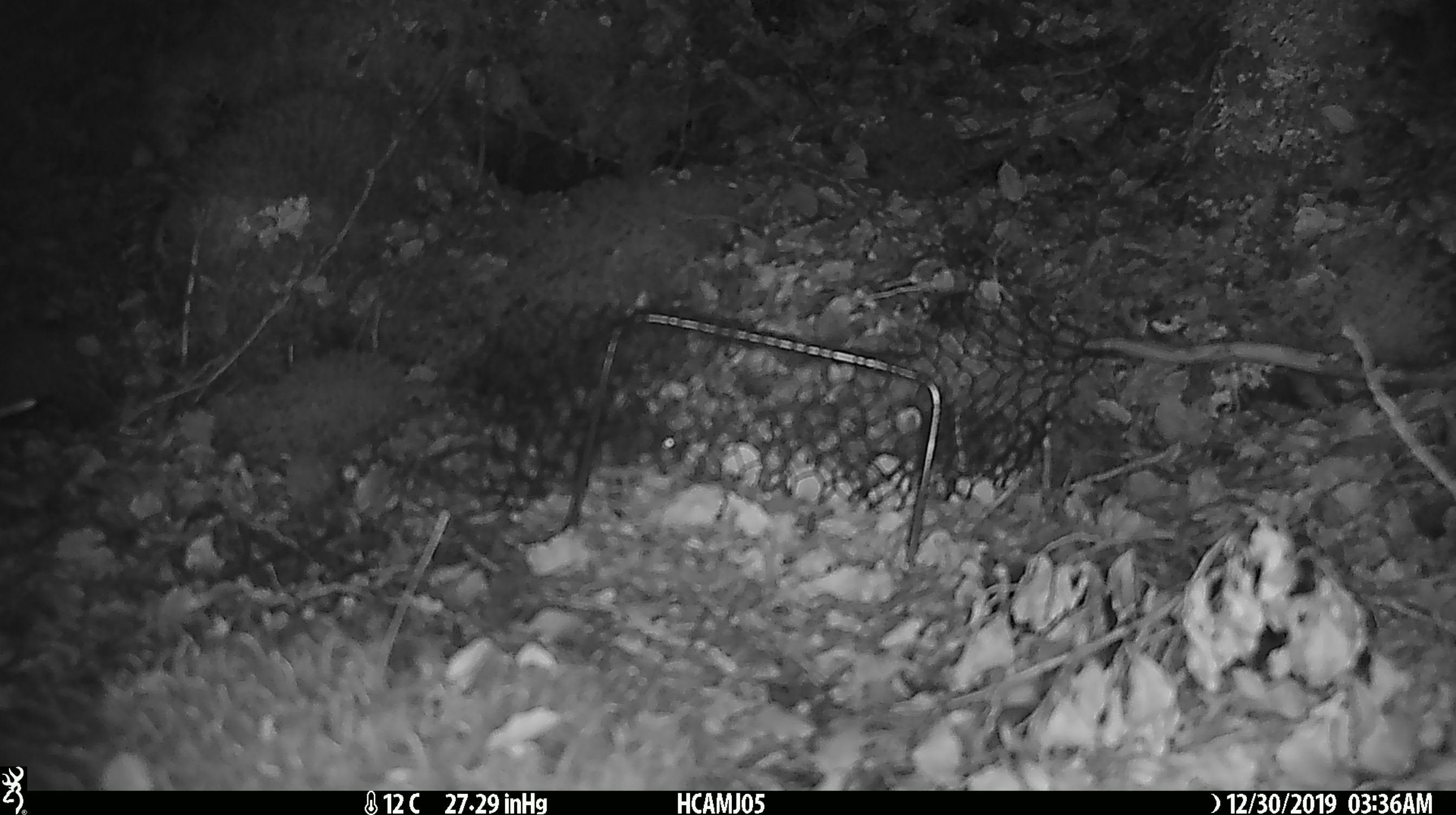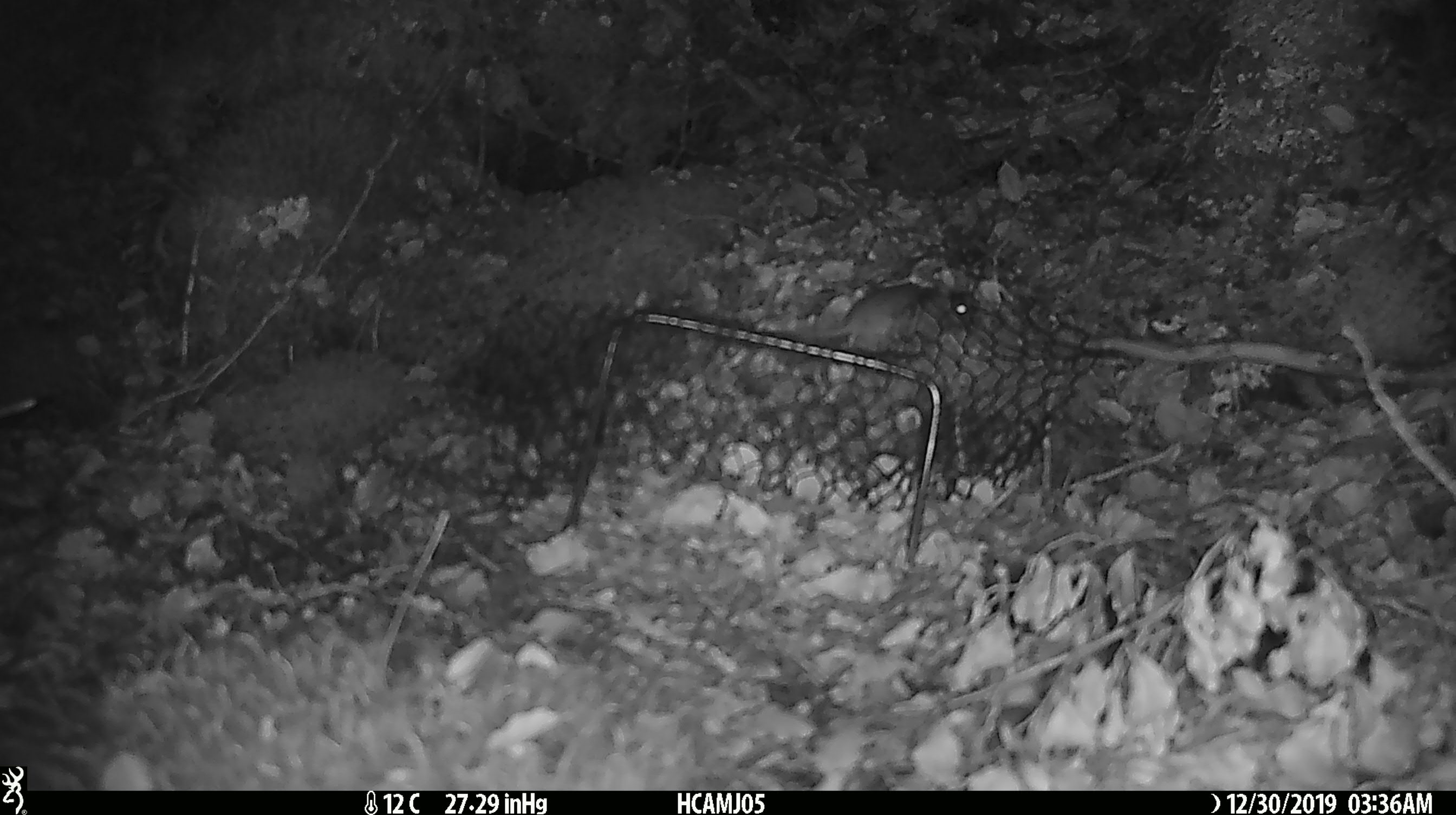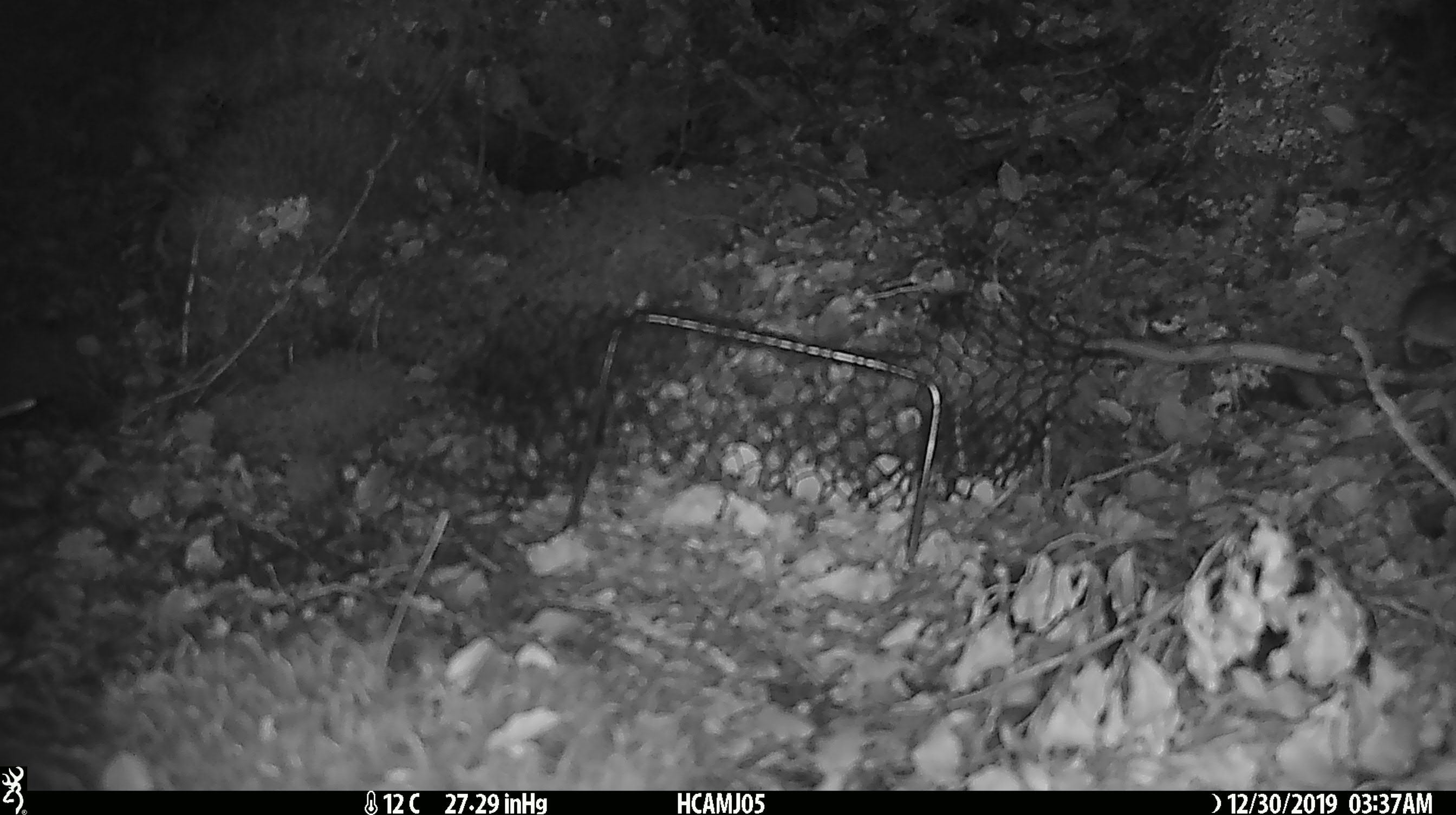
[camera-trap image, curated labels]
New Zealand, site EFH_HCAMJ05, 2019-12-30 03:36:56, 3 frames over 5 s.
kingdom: Animalia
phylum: Chordata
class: Mammalia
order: Rodentia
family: Muridae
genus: Mus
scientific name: Mus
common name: mouse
Mouse (Mus).